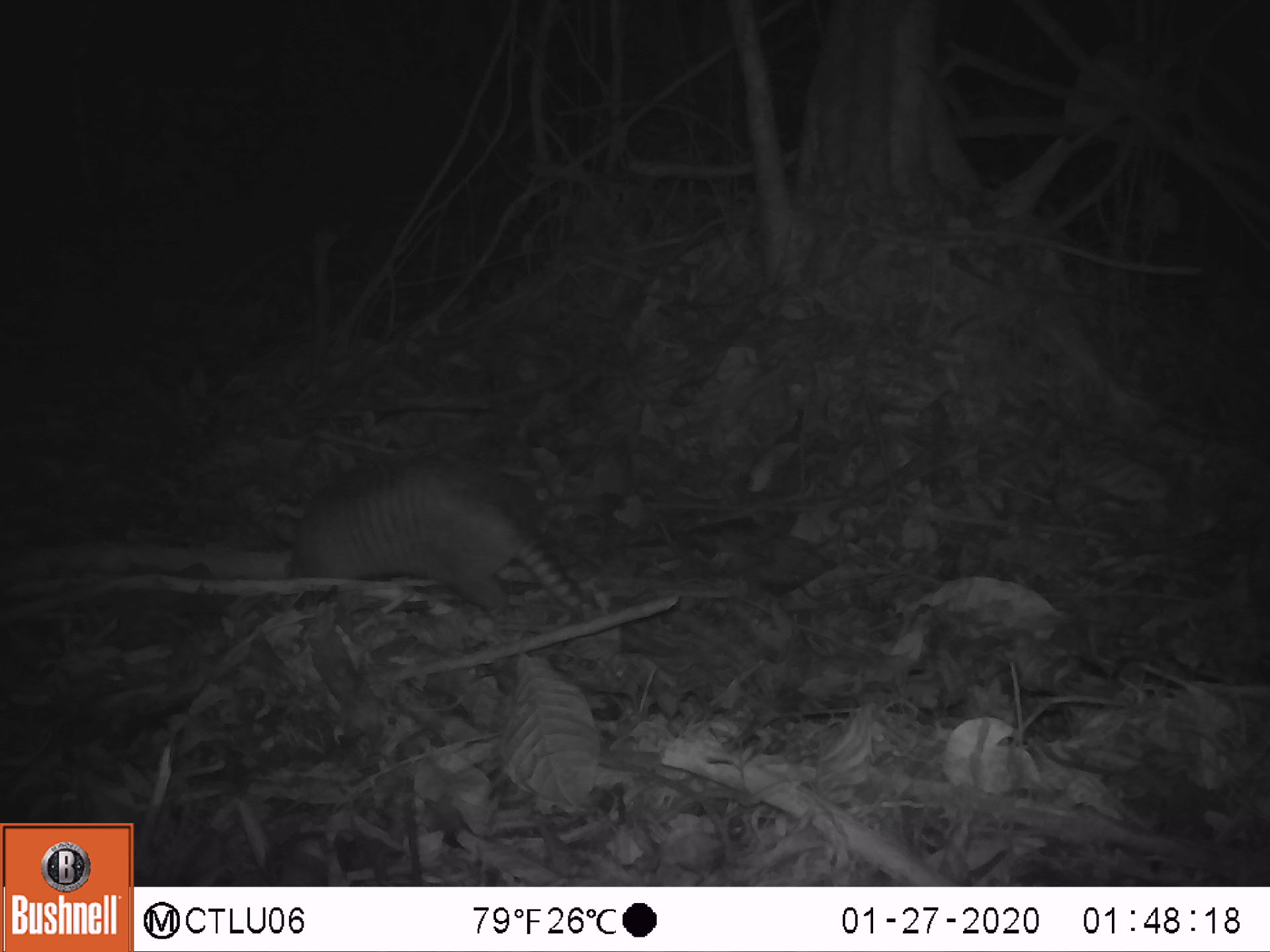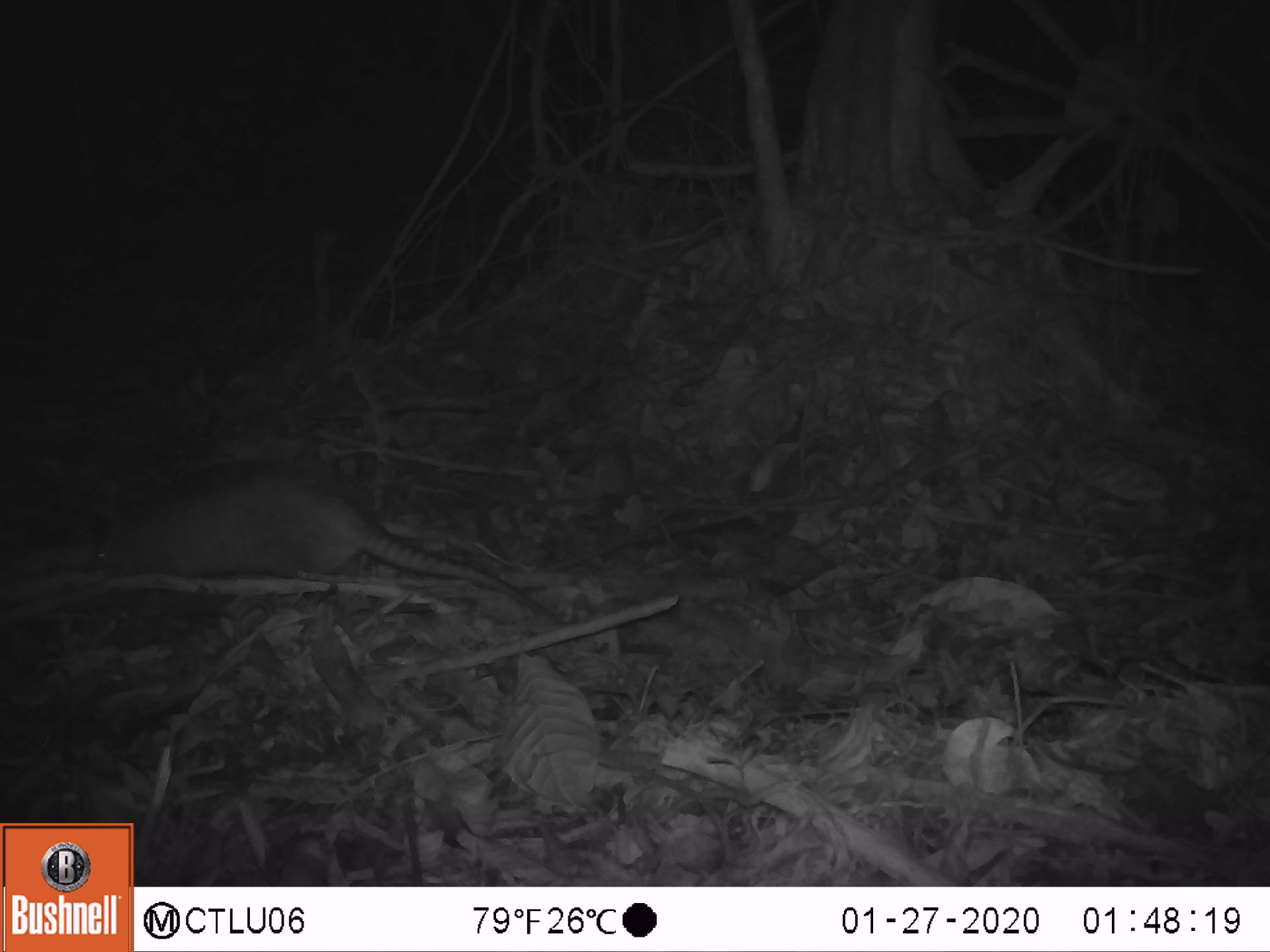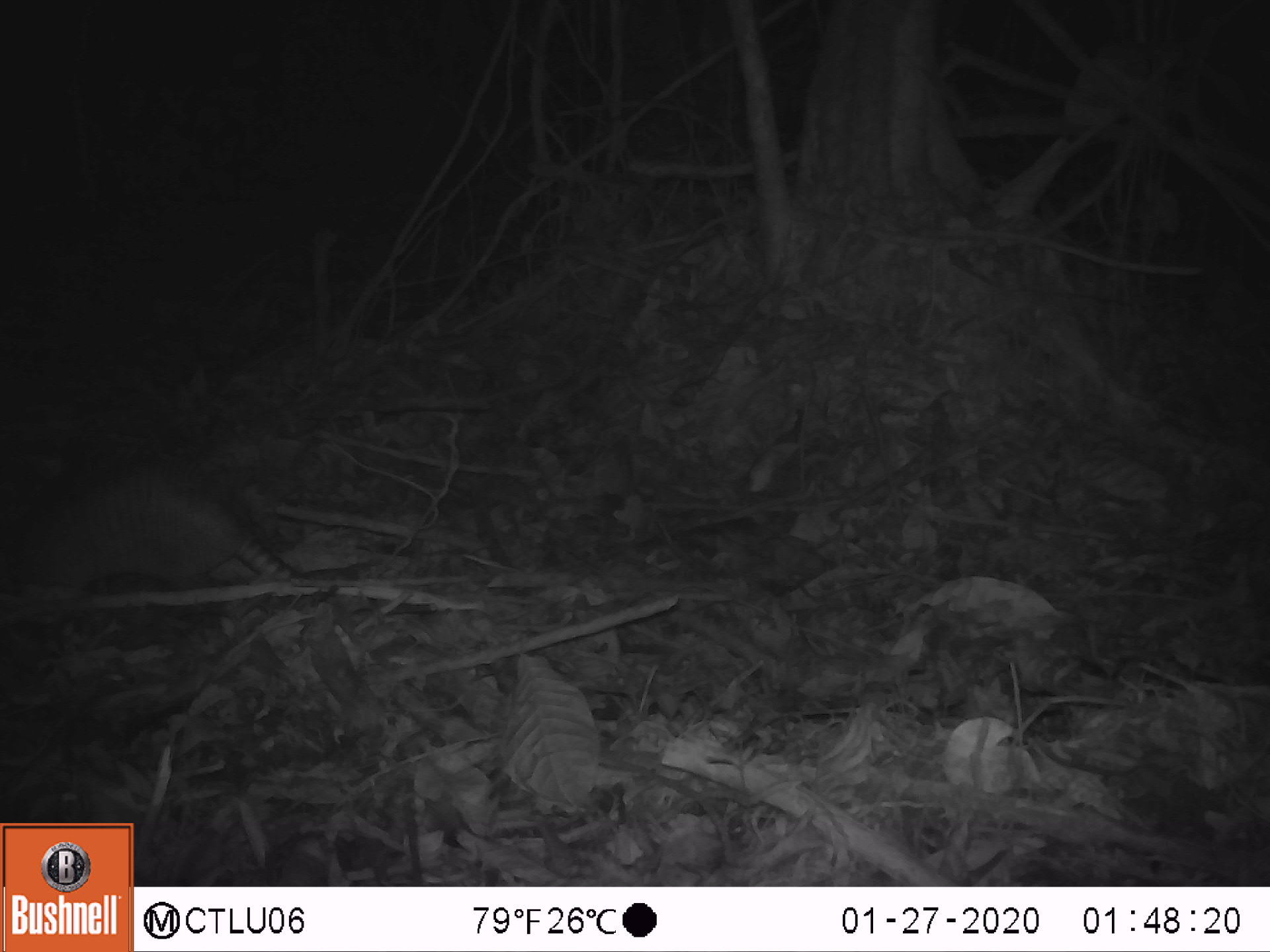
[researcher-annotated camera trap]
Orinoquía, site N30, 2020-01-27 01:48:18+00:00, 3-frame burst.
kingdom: Animalia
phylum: Chordata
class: Mammalia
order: Cingulata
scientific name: Cingulata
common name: armadillo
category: unknown armadillo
Unknown armadillo (armadillo) (Cingulata).